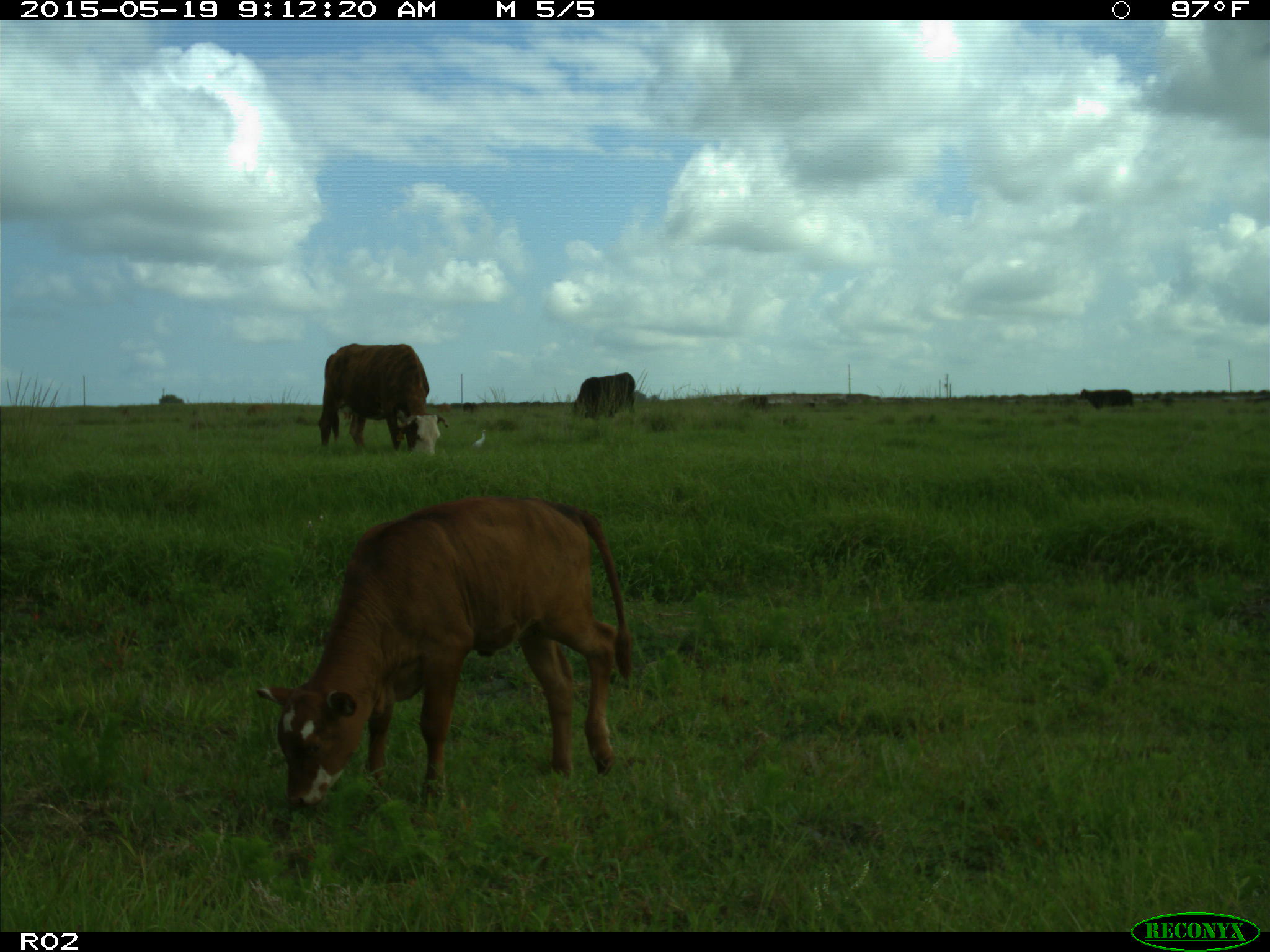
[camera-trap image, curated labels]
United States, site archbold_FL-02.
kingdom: Animalia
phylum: Chordata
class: Mammalia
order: Artiodactyla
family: Bovidae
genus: Bos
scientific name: Bos taurus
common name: domestic cow